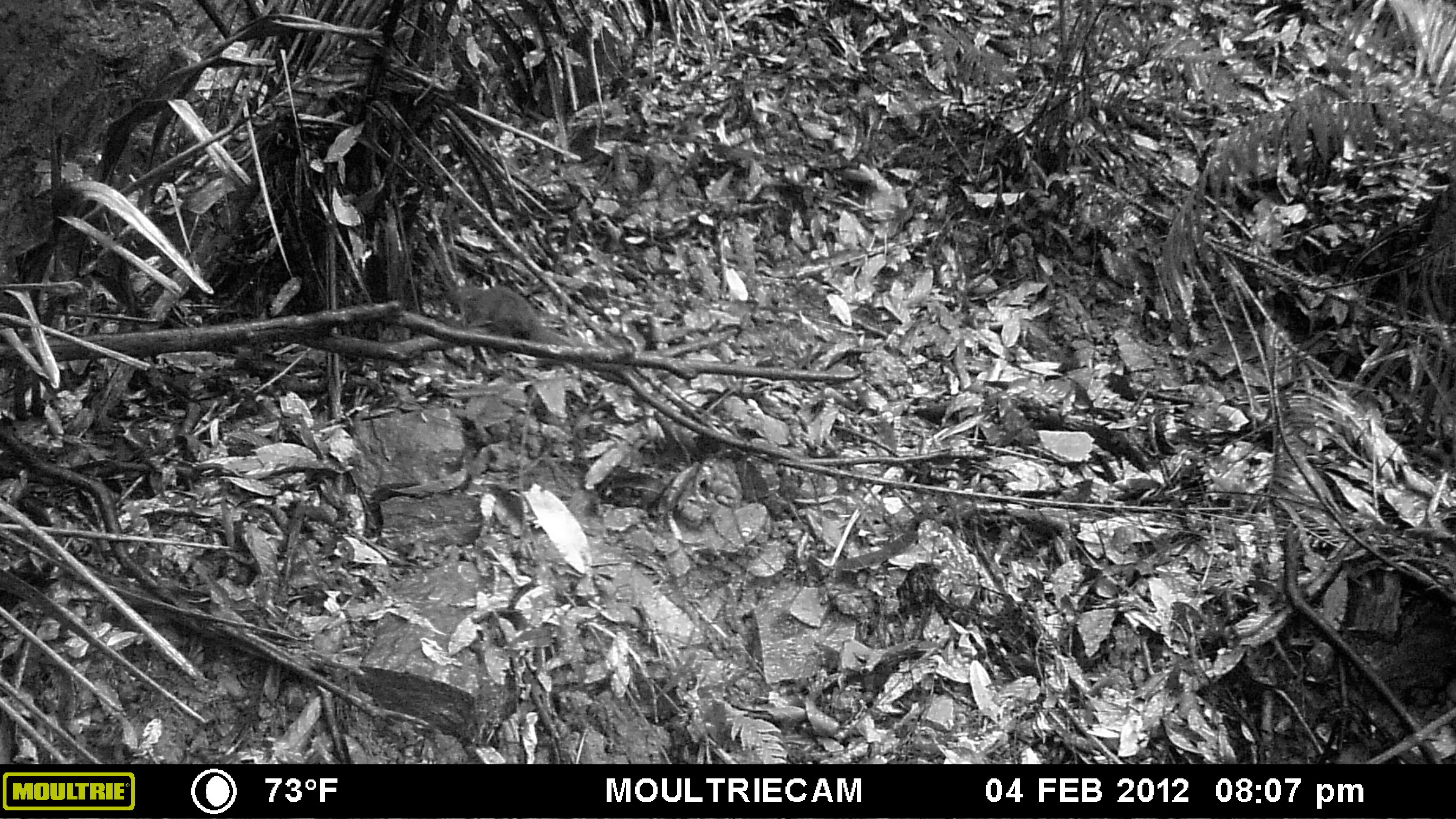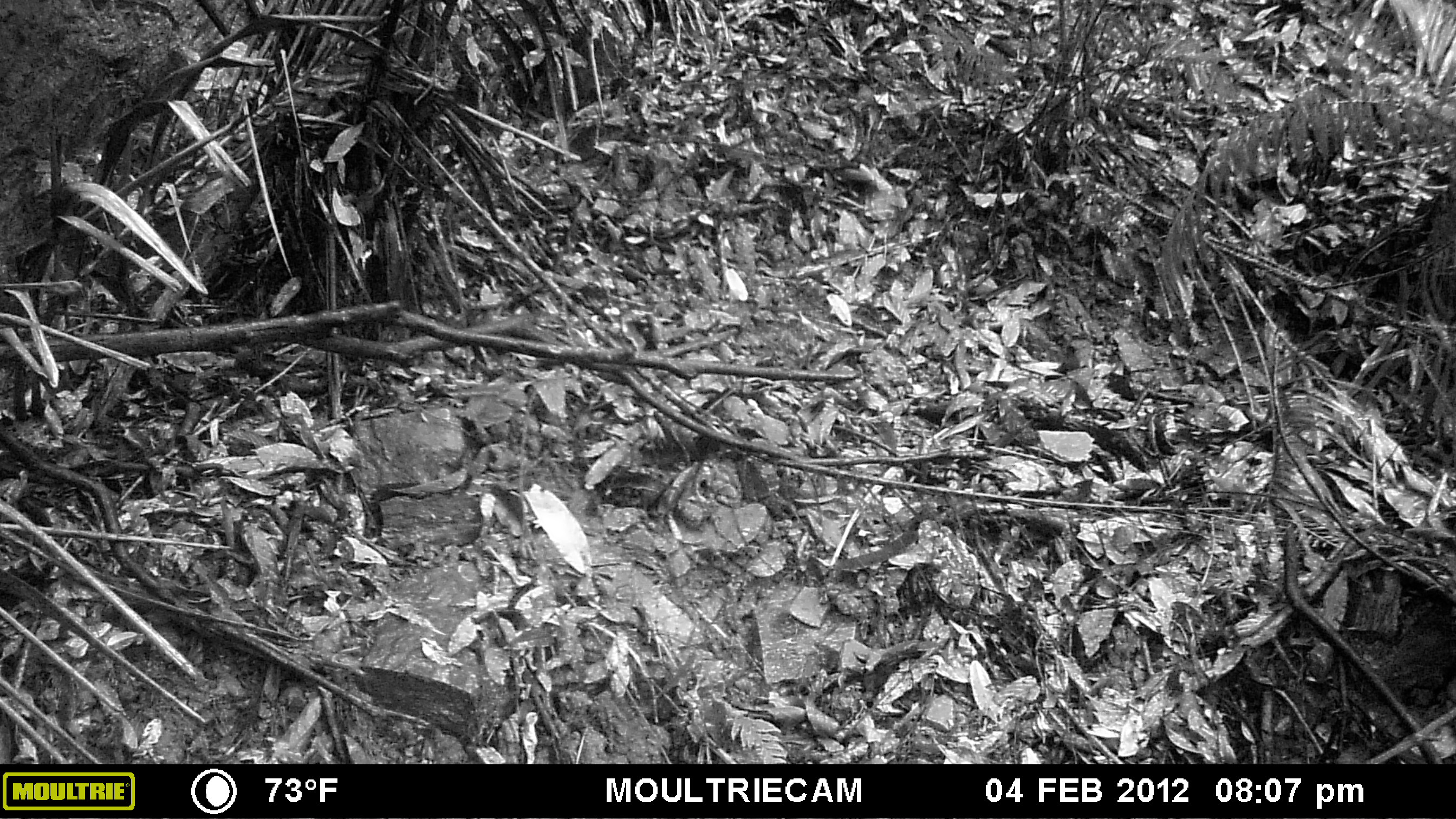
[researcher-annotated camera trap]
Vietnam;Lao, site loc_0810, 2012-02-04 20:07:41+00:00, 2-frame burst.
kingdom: Animalia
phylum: Chordata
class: Mammalia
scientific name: Mammalia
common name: mammal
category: unidentified small mammal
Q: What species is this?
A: Unidentified small mammal (mammal) (Mammalia).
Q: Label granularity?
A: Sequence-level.